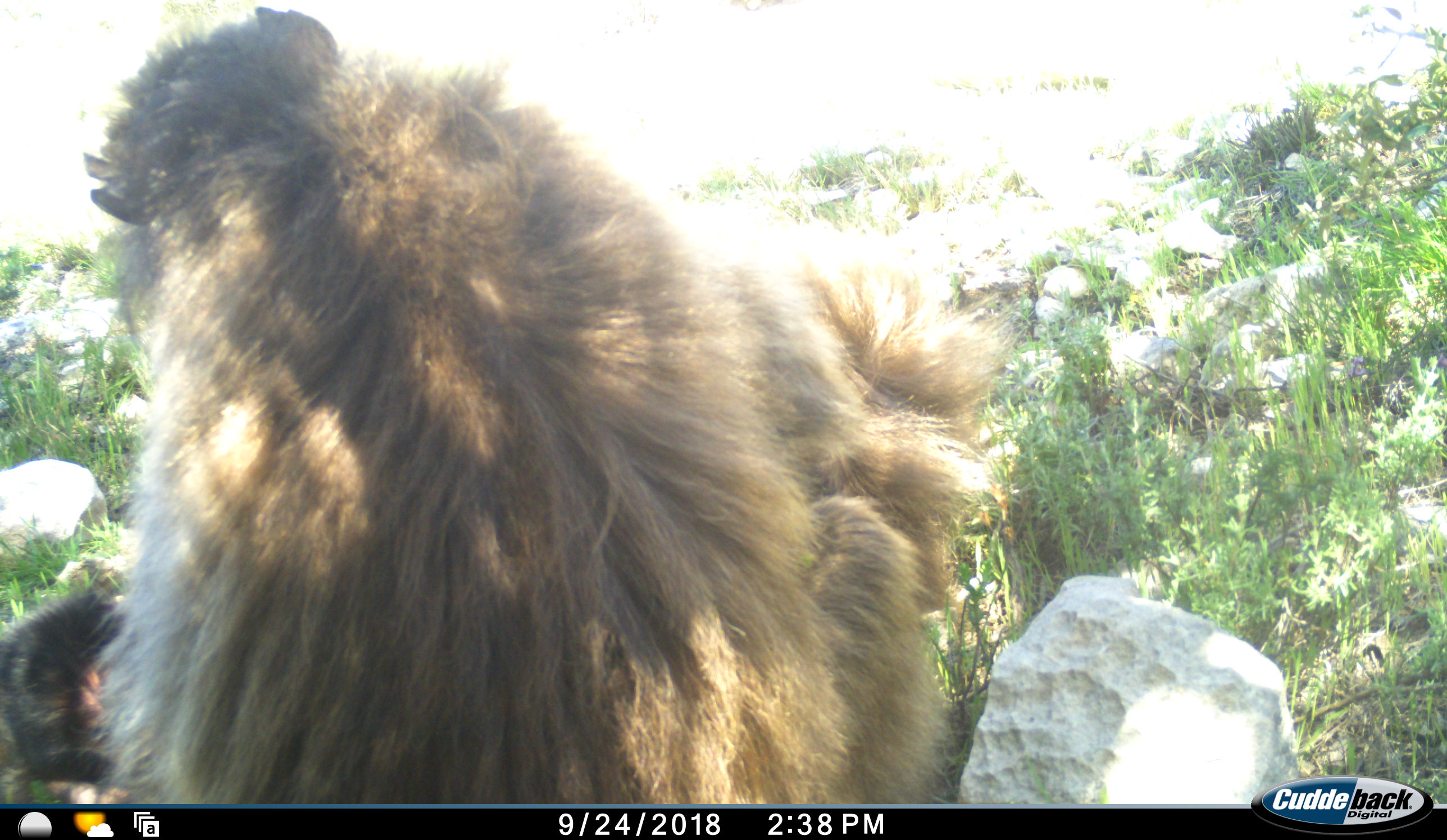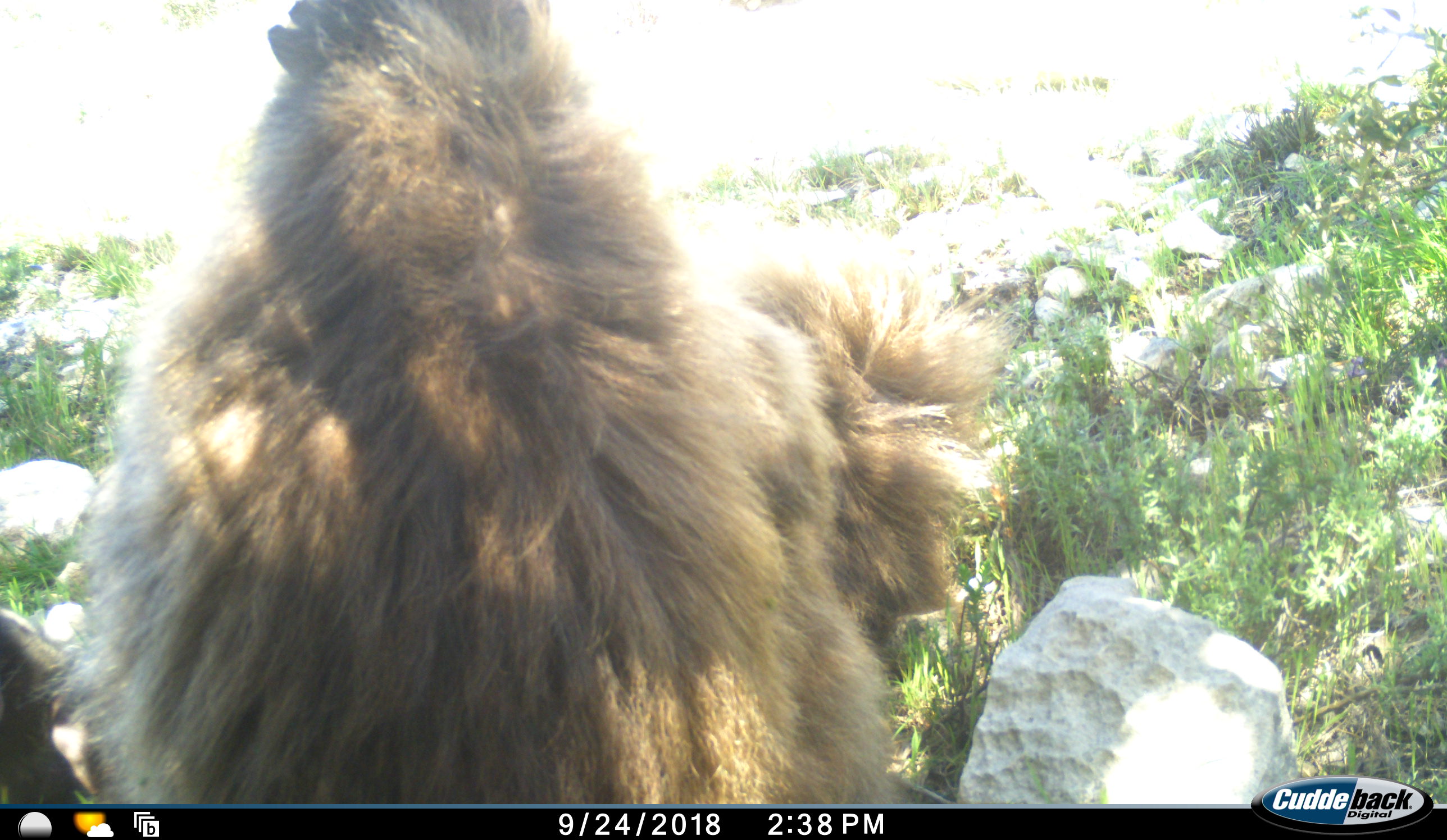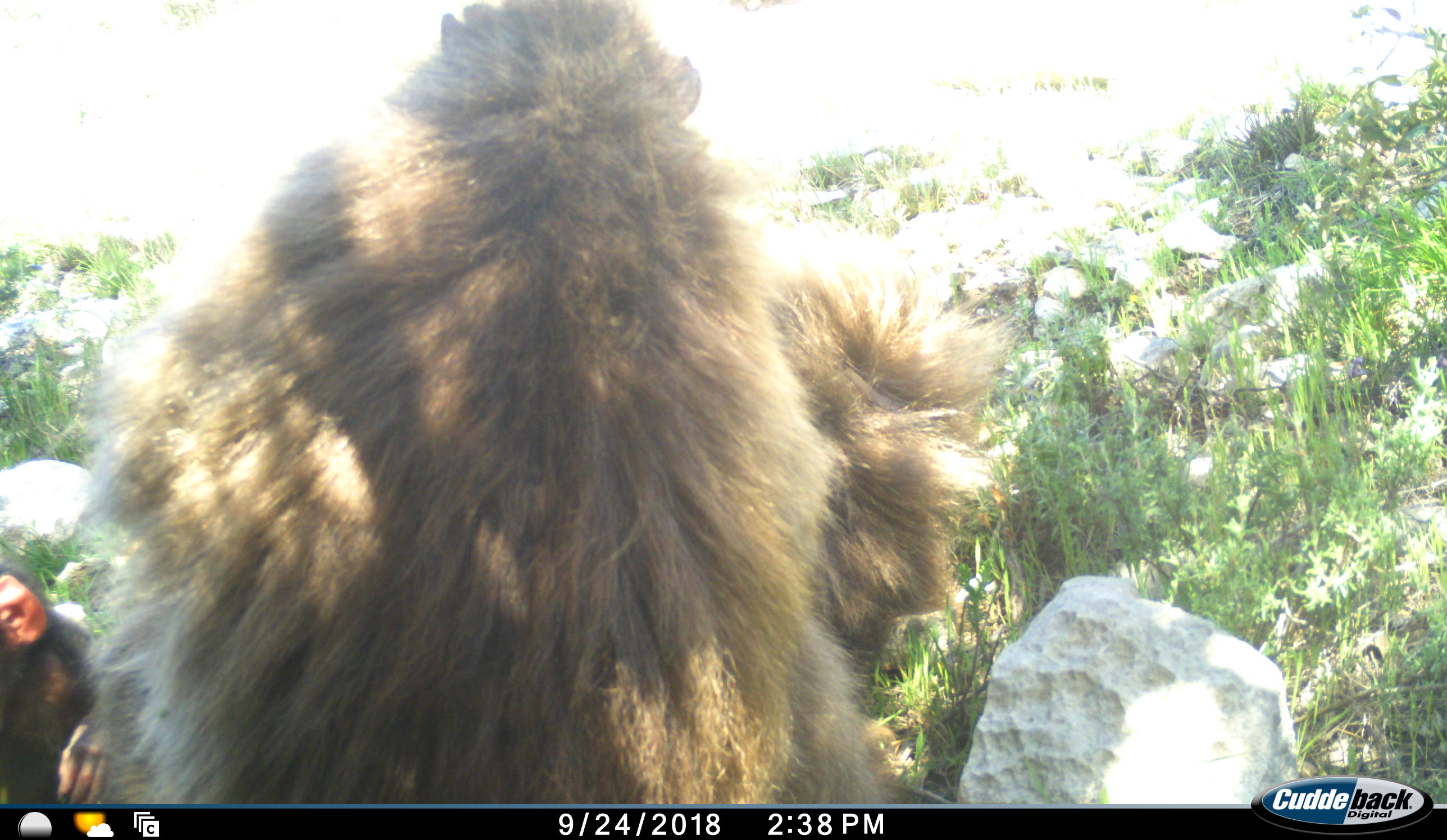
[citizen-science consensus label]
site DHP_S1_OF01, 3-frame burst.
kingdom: Animalia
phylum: Chordata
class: Mammalia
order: Primates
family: Cercopithecidae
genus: Papio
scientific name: Papio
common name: baboon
Baboon (Papio), count 2. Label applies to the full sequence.